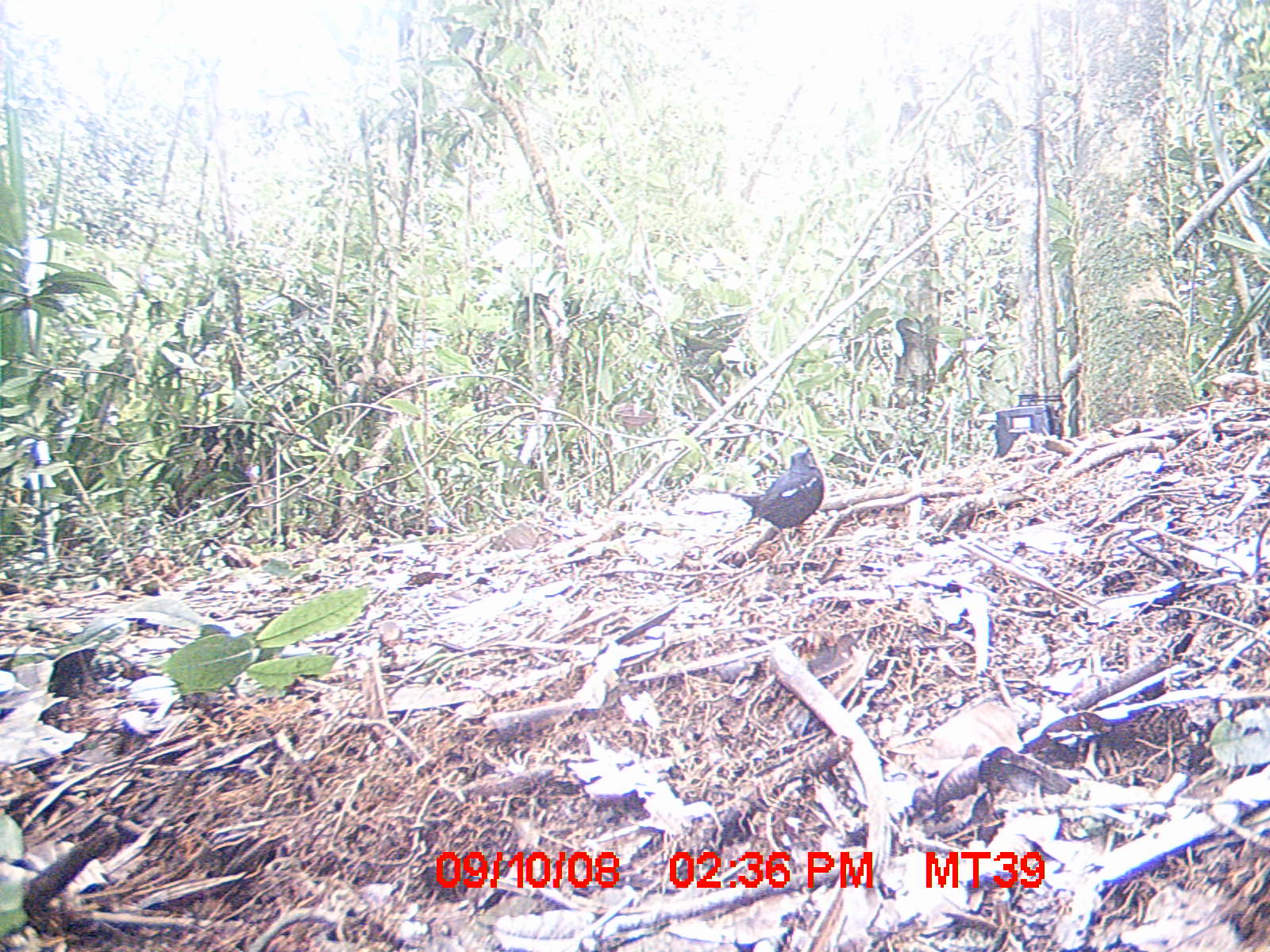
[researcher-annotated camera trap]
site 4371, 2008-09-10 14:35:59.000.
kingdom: Animalia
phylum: Chordata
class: Aves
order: Passeriformes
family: Muscicapidae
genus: Copsychus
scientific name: Copsychus albospecularis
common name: madagascar magpie-robin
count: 1